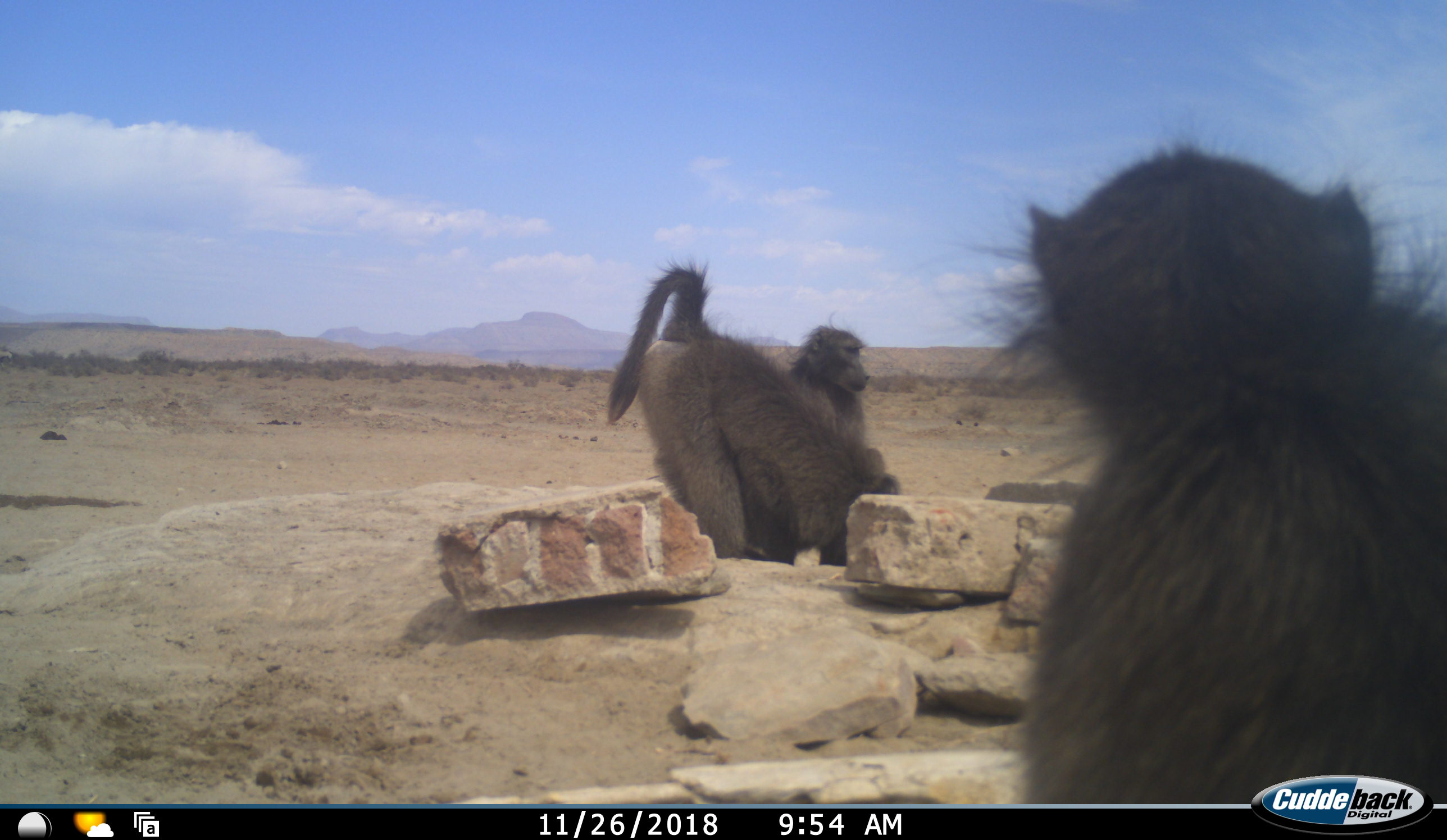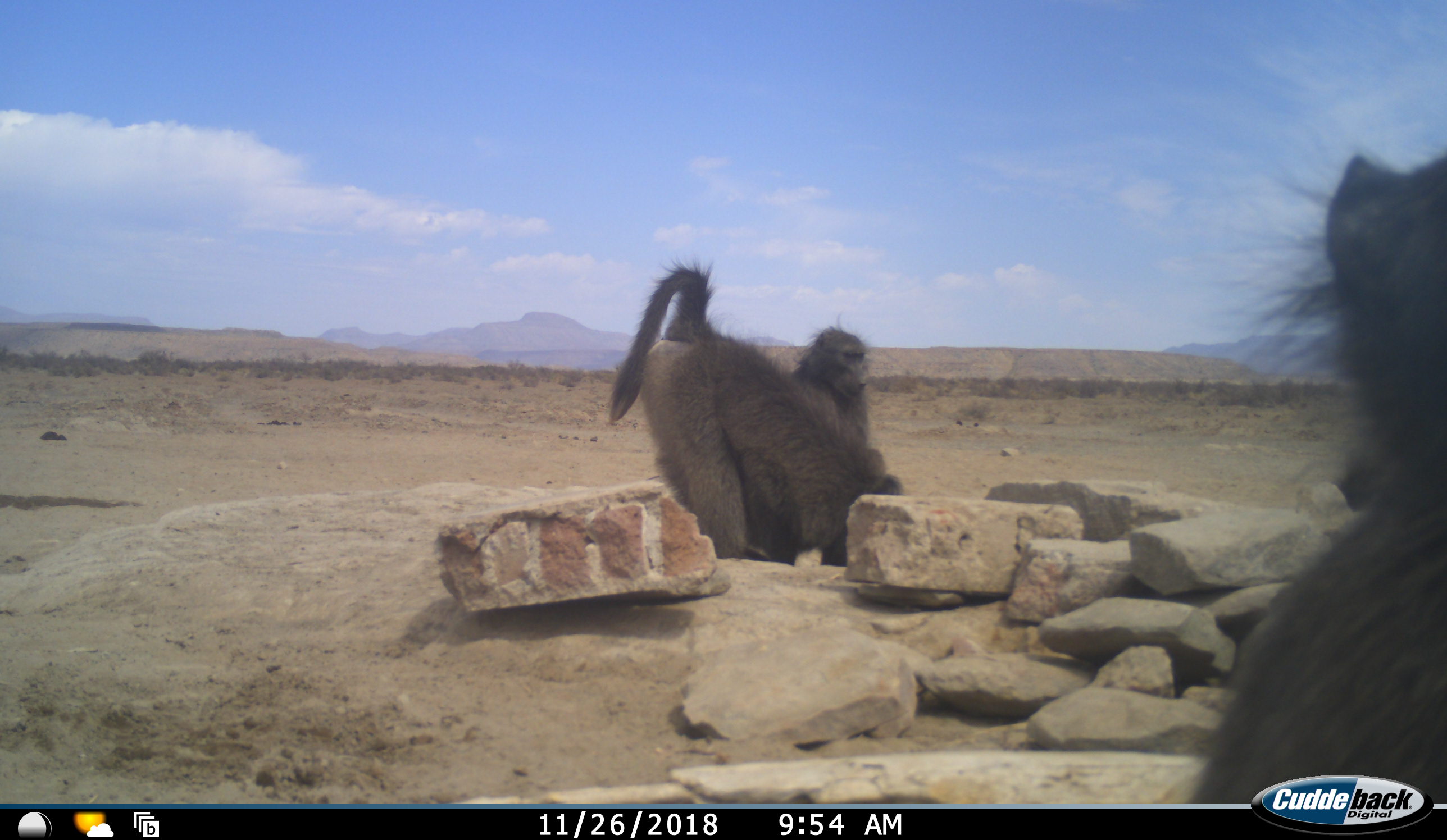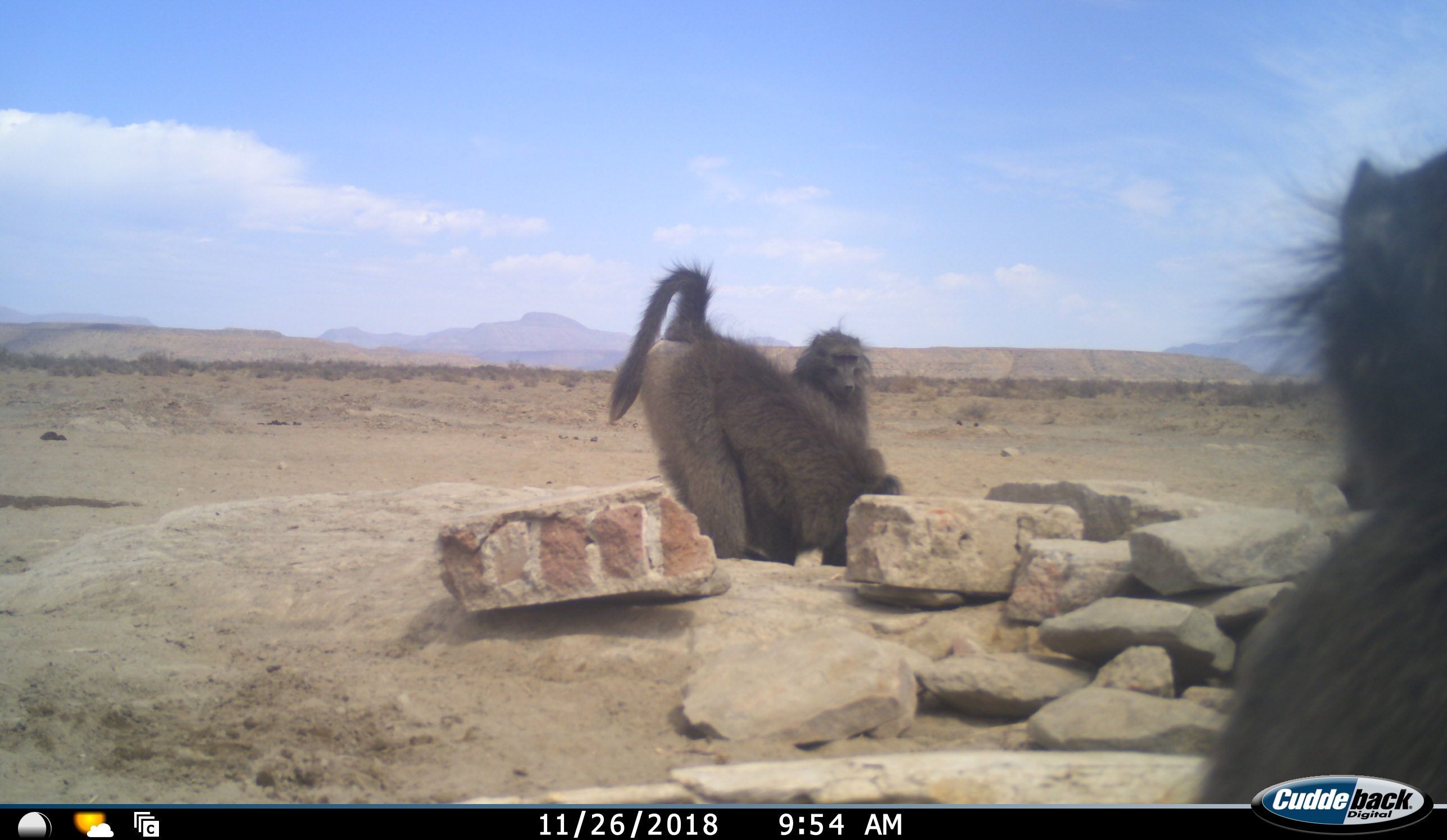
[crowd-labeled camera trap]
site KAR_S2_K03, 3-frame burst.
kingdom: Animalia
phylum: Chordata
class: Mammalia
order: Primates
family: Cercopithecidae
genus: Papio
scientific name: Papio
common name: baboon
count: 3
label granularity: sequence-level